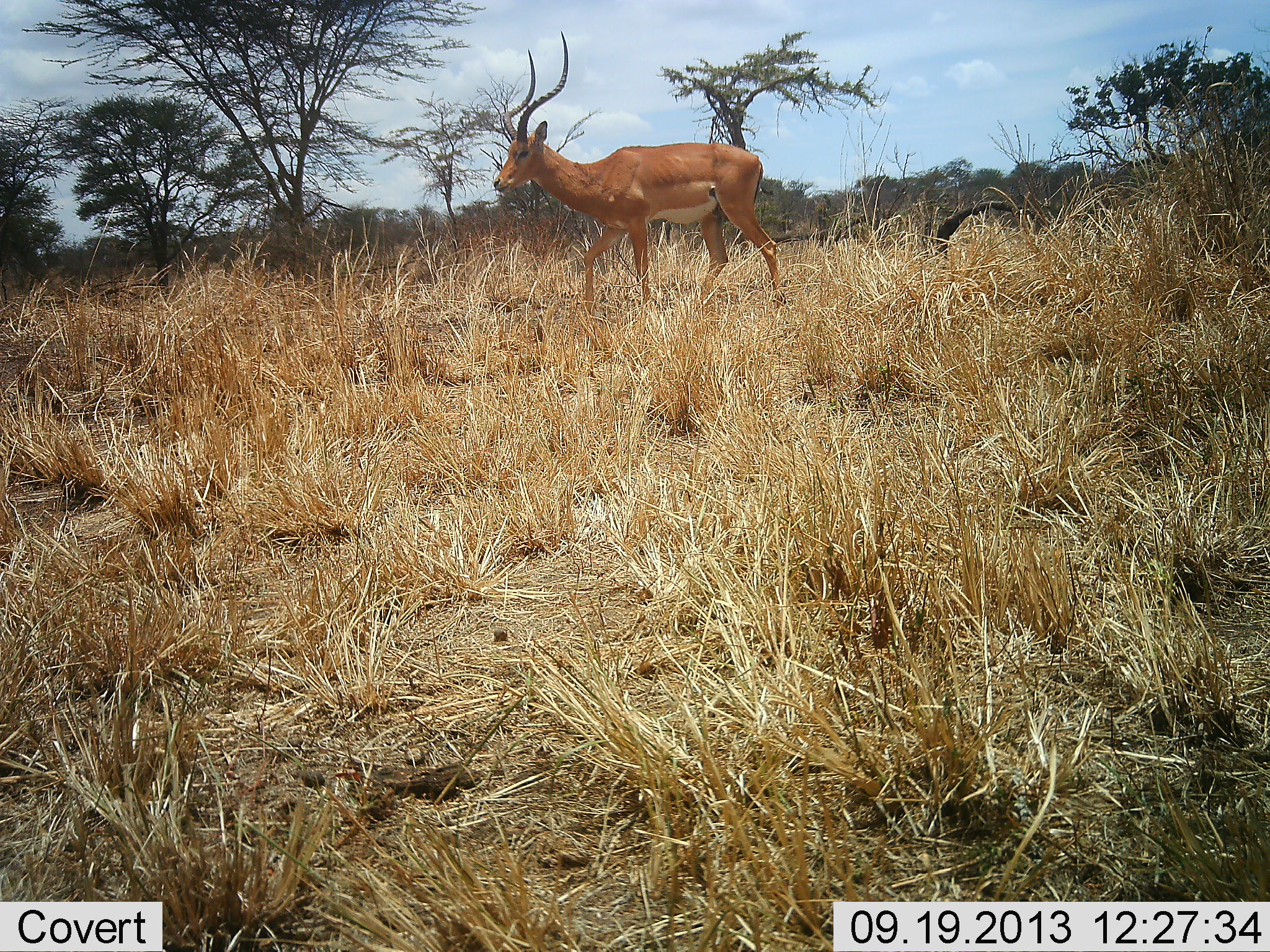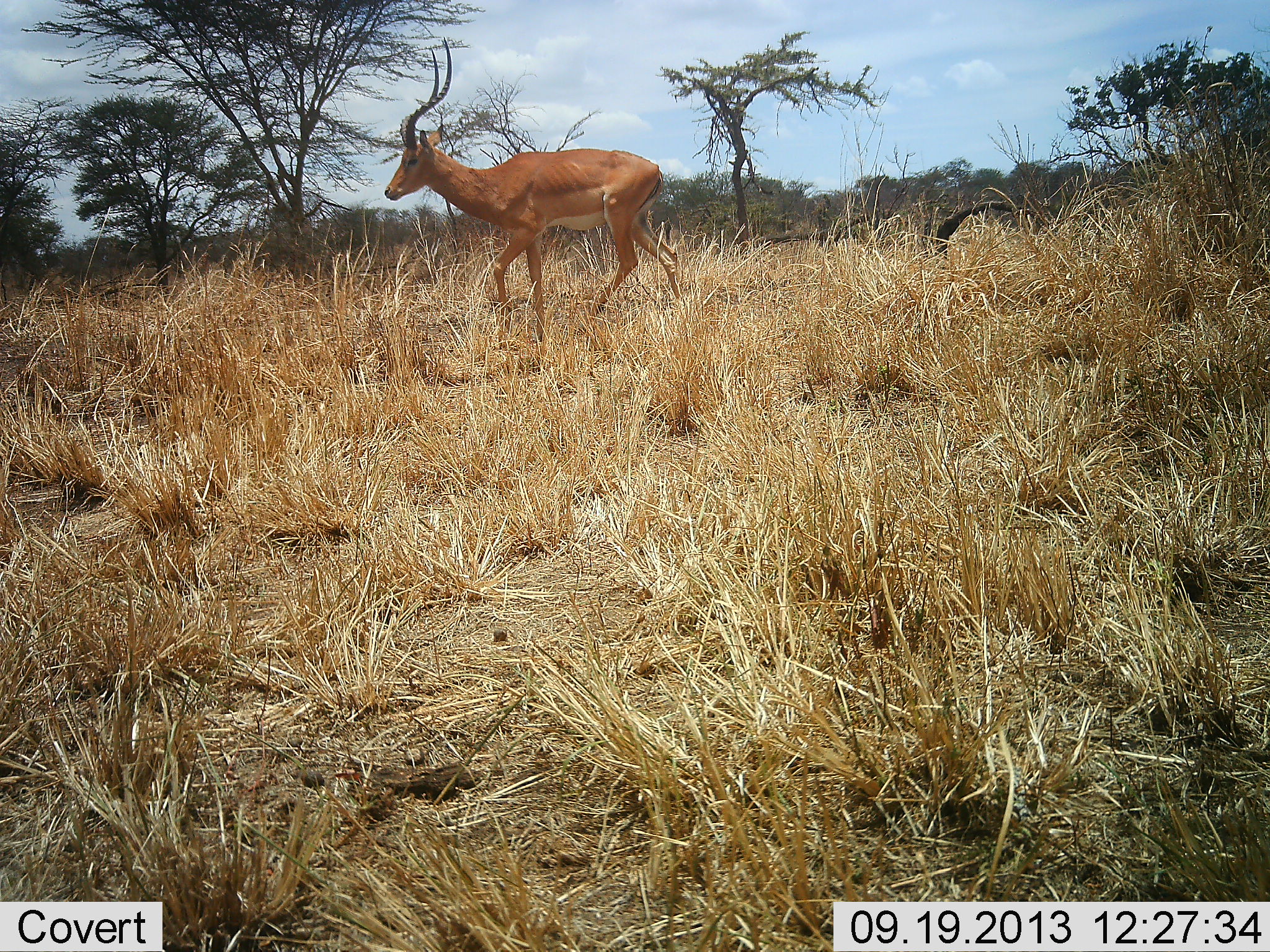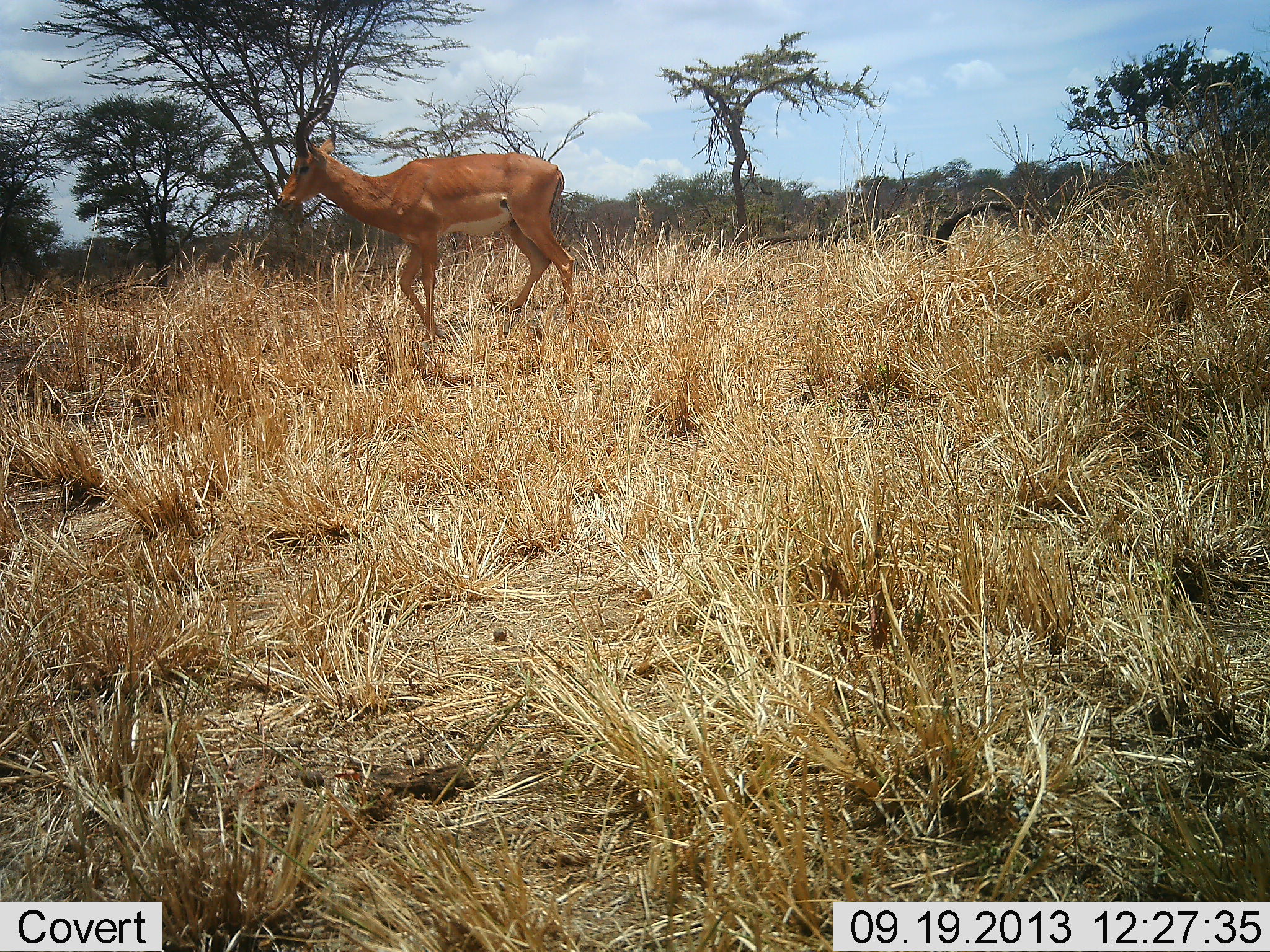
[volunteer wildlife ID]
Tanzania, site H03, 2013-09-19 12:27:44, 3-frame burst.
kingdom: Animalia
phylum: Chordata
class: Mammalia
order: Artiodactyla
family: Bovidae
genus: Aepyceros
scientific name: Aepyceros melampus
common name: impala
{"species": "impala (Aepyceros melampus)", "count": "1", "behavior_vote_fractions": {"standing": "13%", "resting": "3%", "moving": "94%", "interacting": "0%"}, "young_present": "3%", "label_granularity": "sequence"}